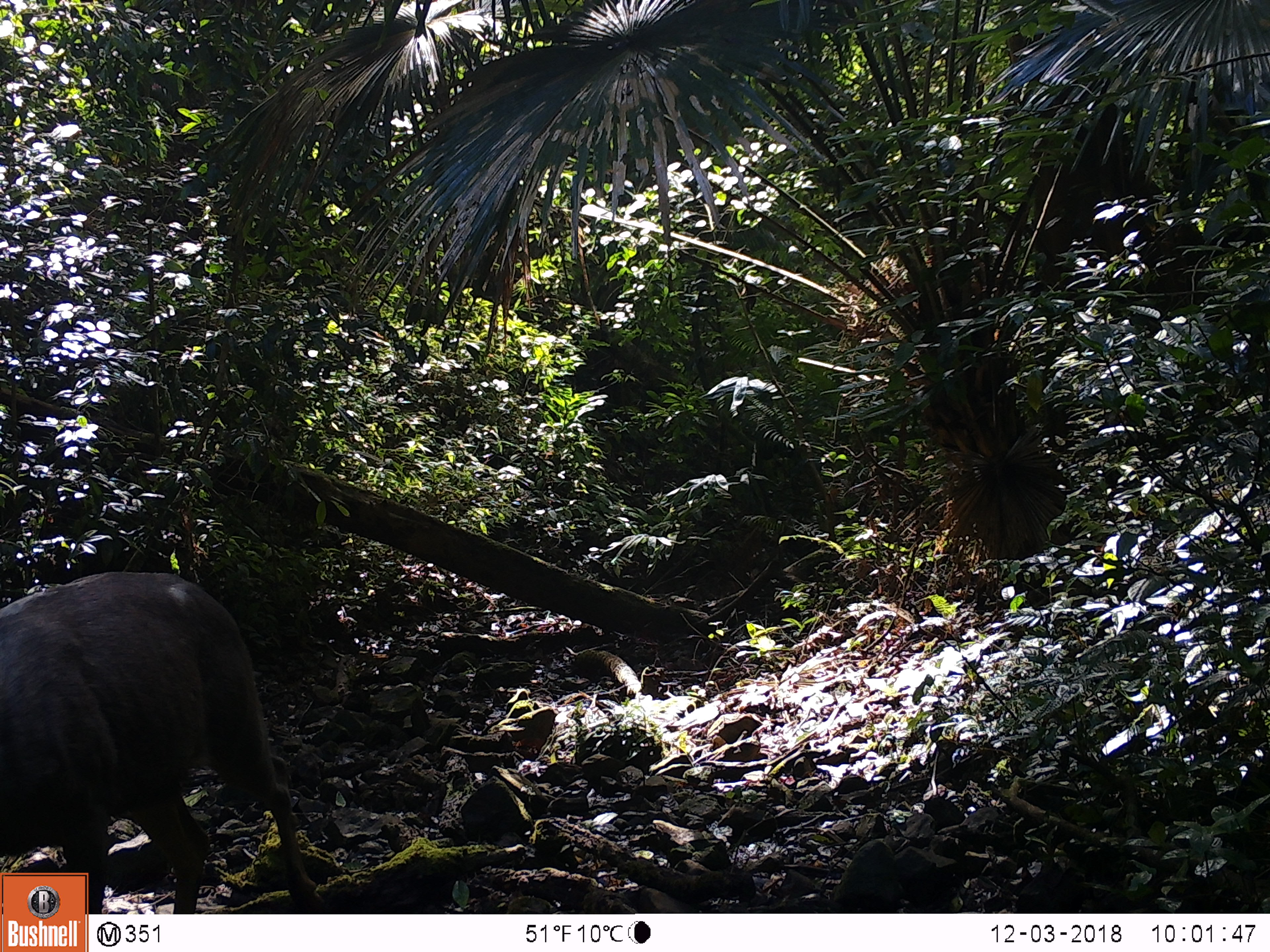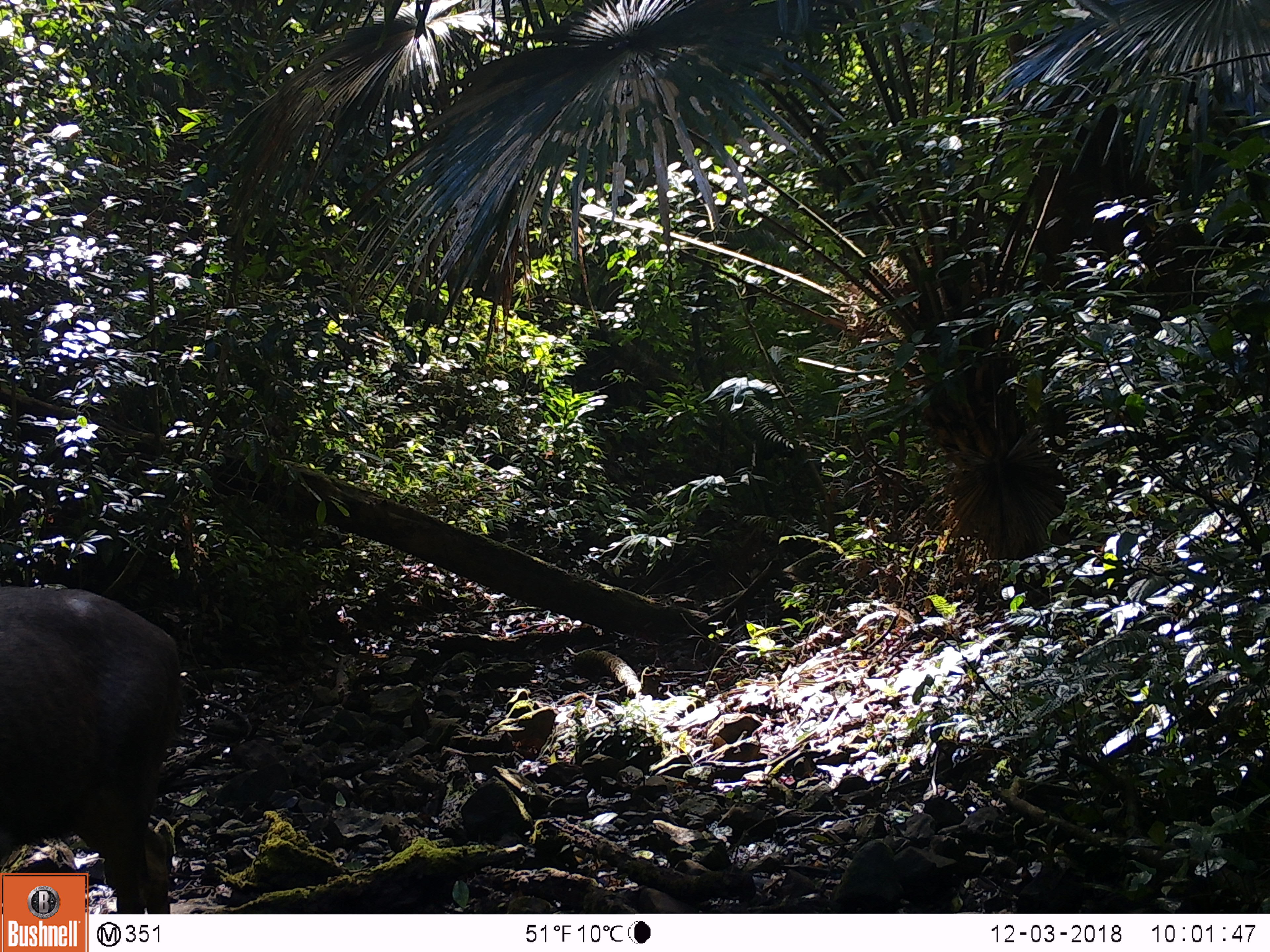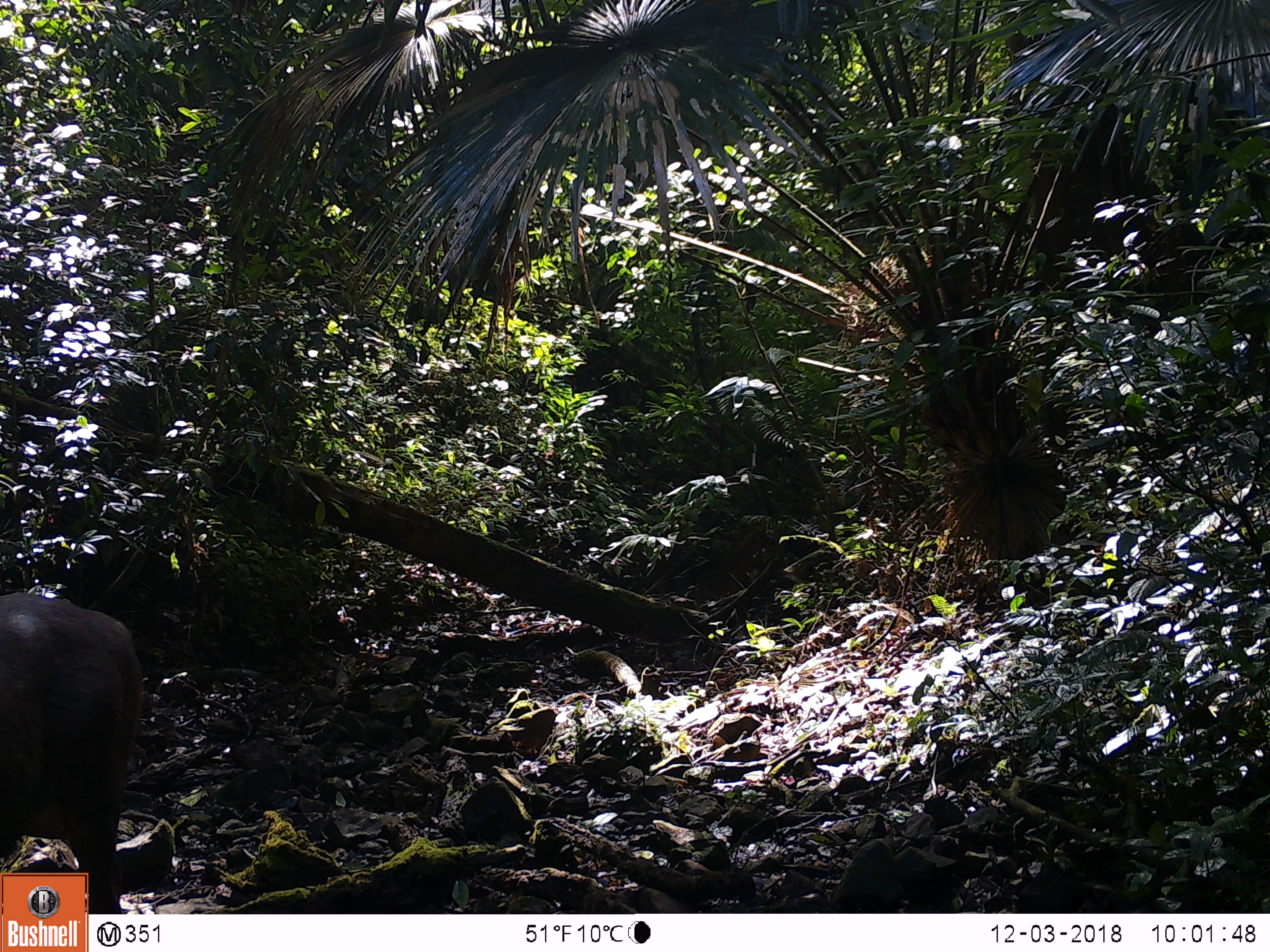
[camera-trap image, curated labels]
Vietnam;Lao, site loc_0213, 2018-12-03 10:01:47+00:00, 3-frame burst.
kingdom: Animalia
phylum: Chordata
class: Mammalia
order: Artiodactyla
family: Cervidae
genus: Rusa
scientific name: Rusa unicolor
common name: sambar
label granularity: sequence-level